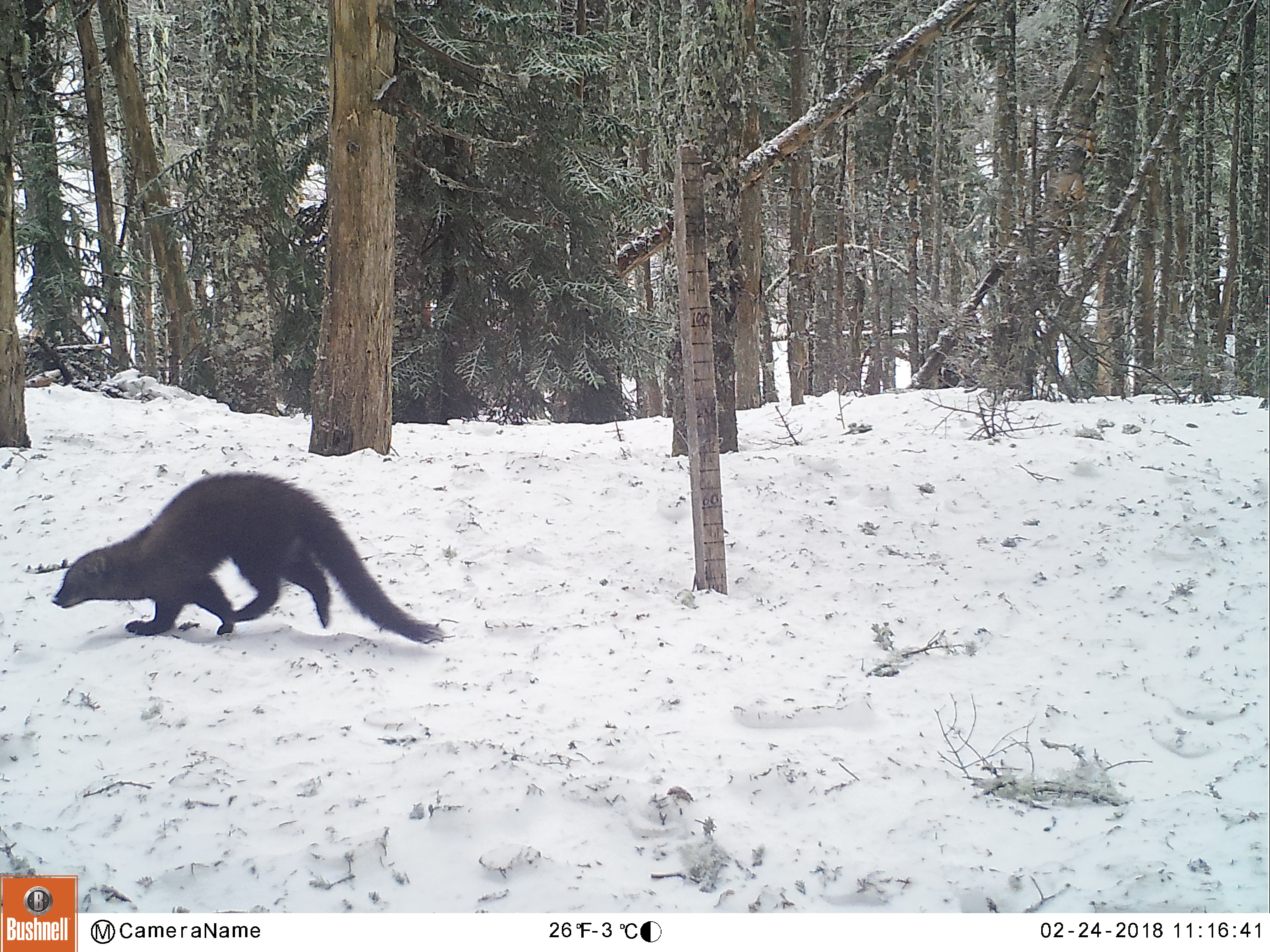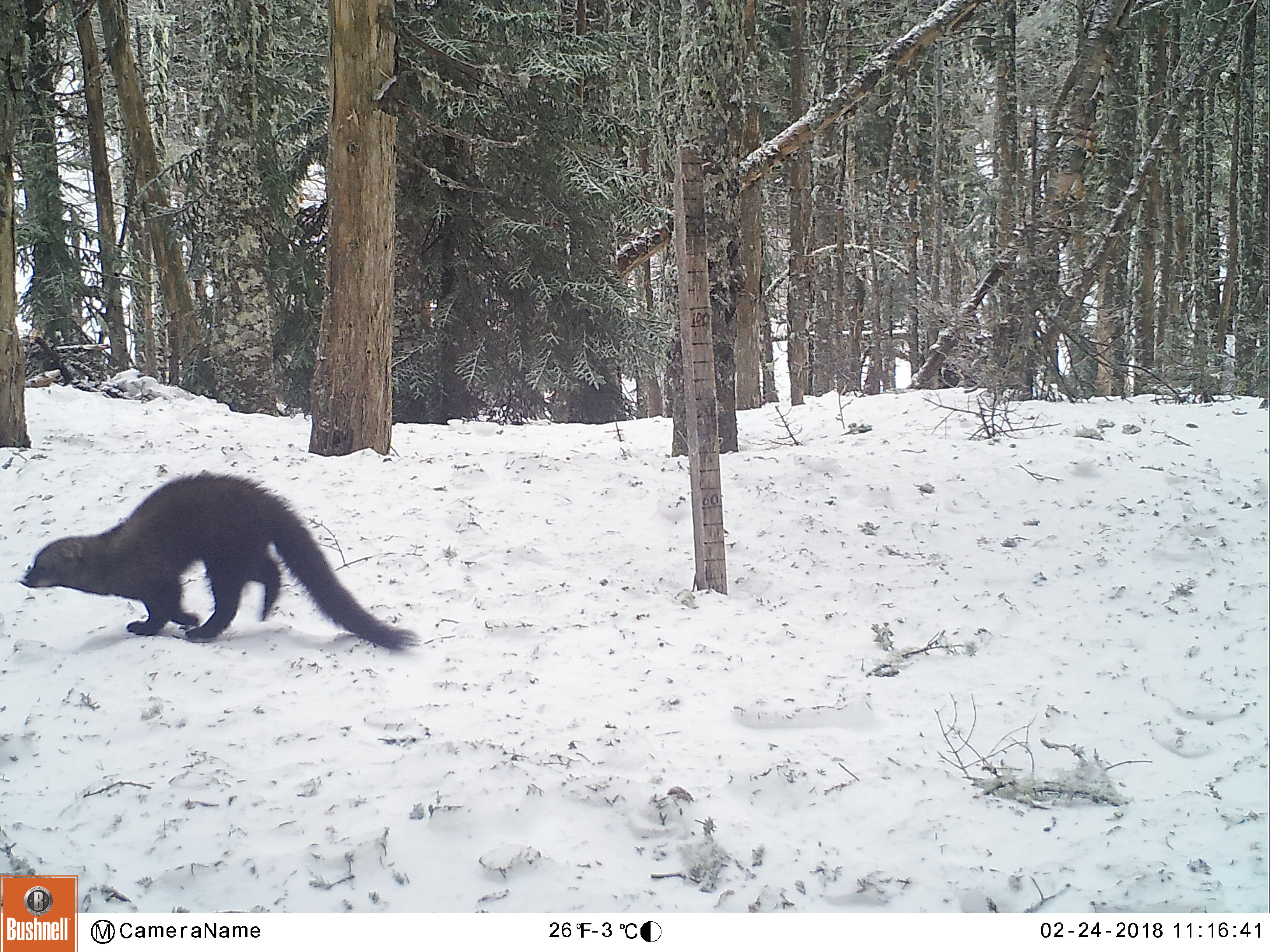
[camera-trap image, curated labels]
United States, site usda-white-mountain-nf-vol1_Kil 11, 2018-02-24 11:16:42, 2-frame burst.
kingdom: Animalia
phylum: Chordata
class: Mammalia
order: Carnivora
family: Mustelidae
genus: Pekania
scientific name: Pekania pennanti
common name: fisher